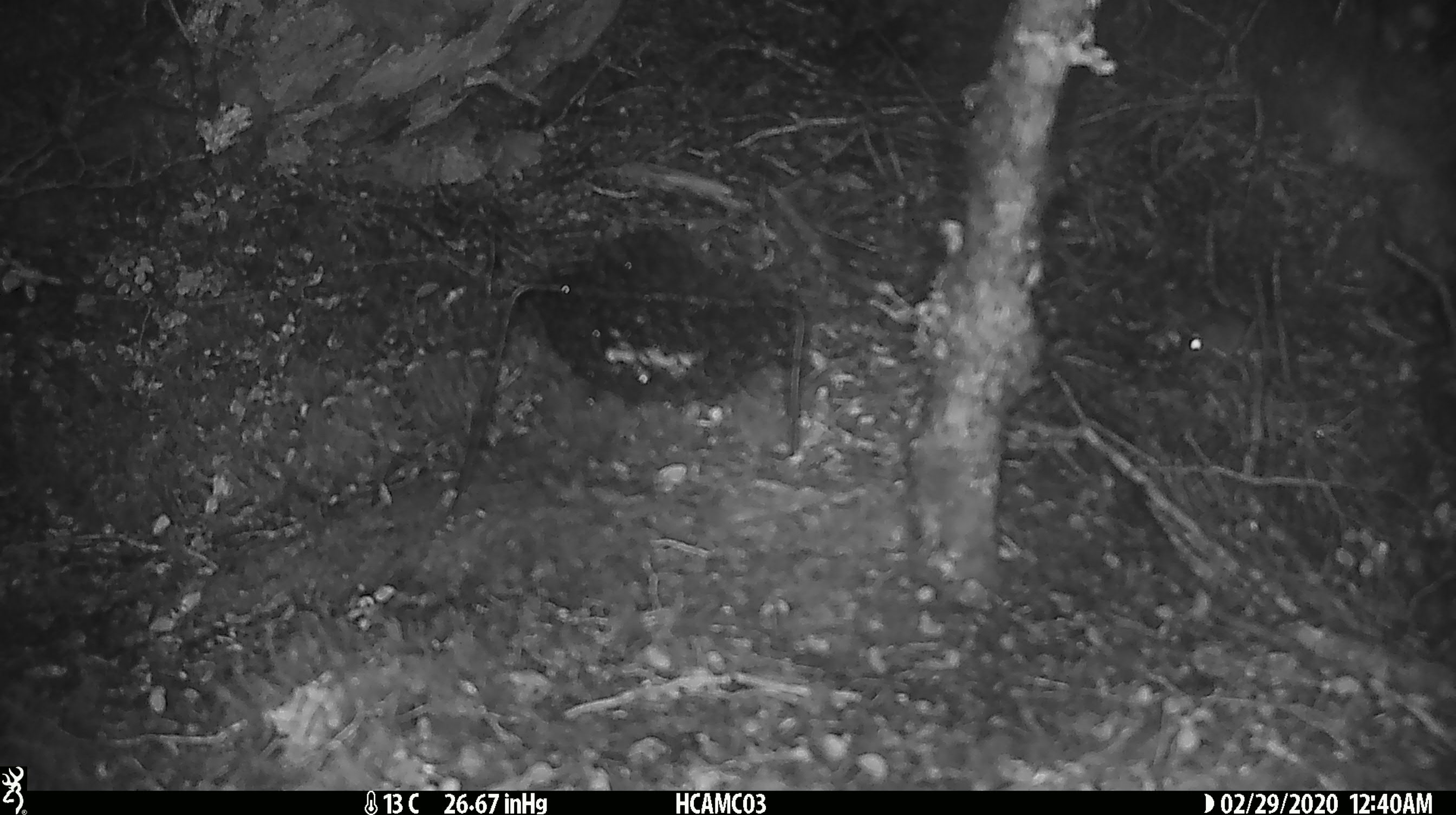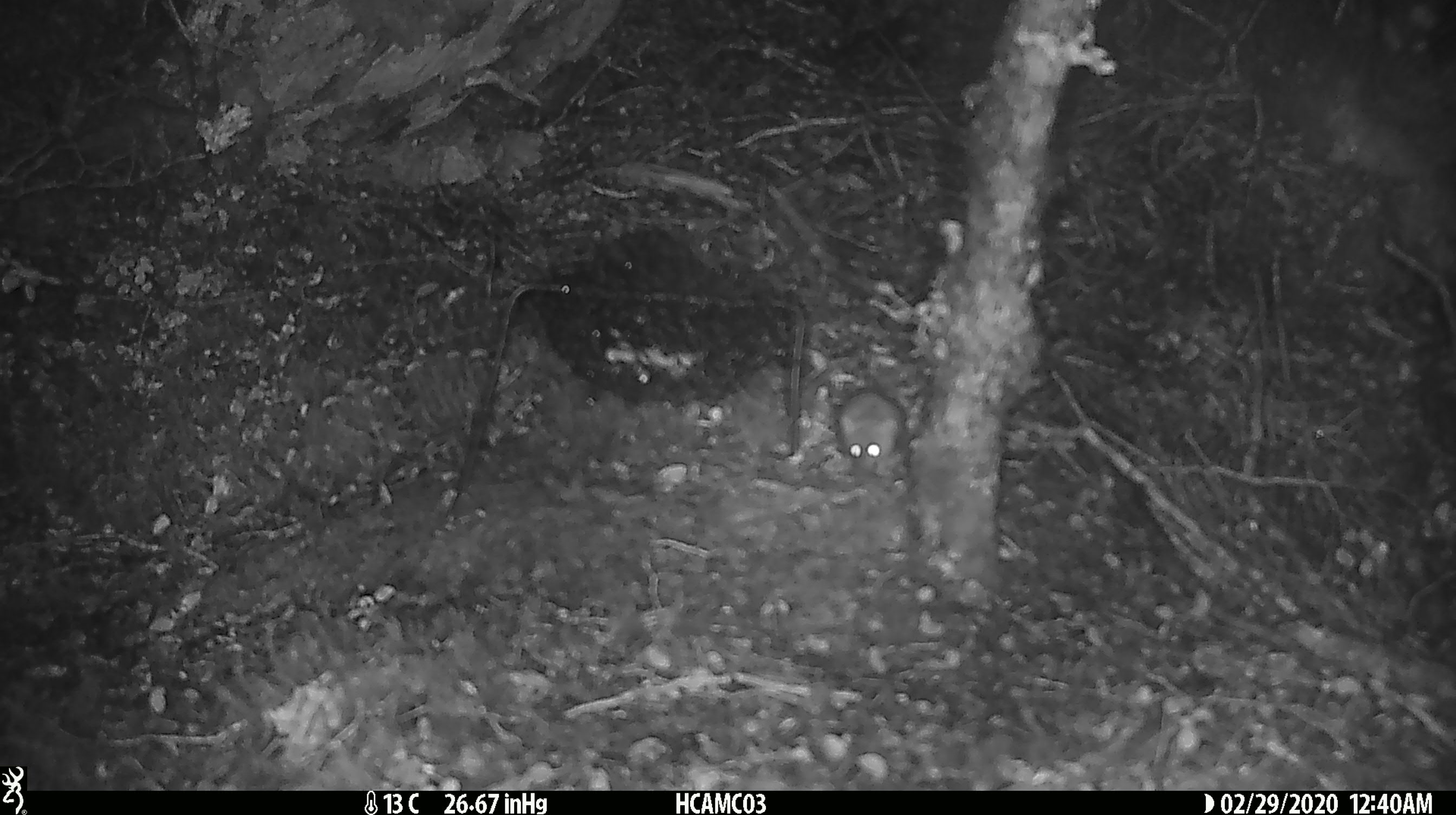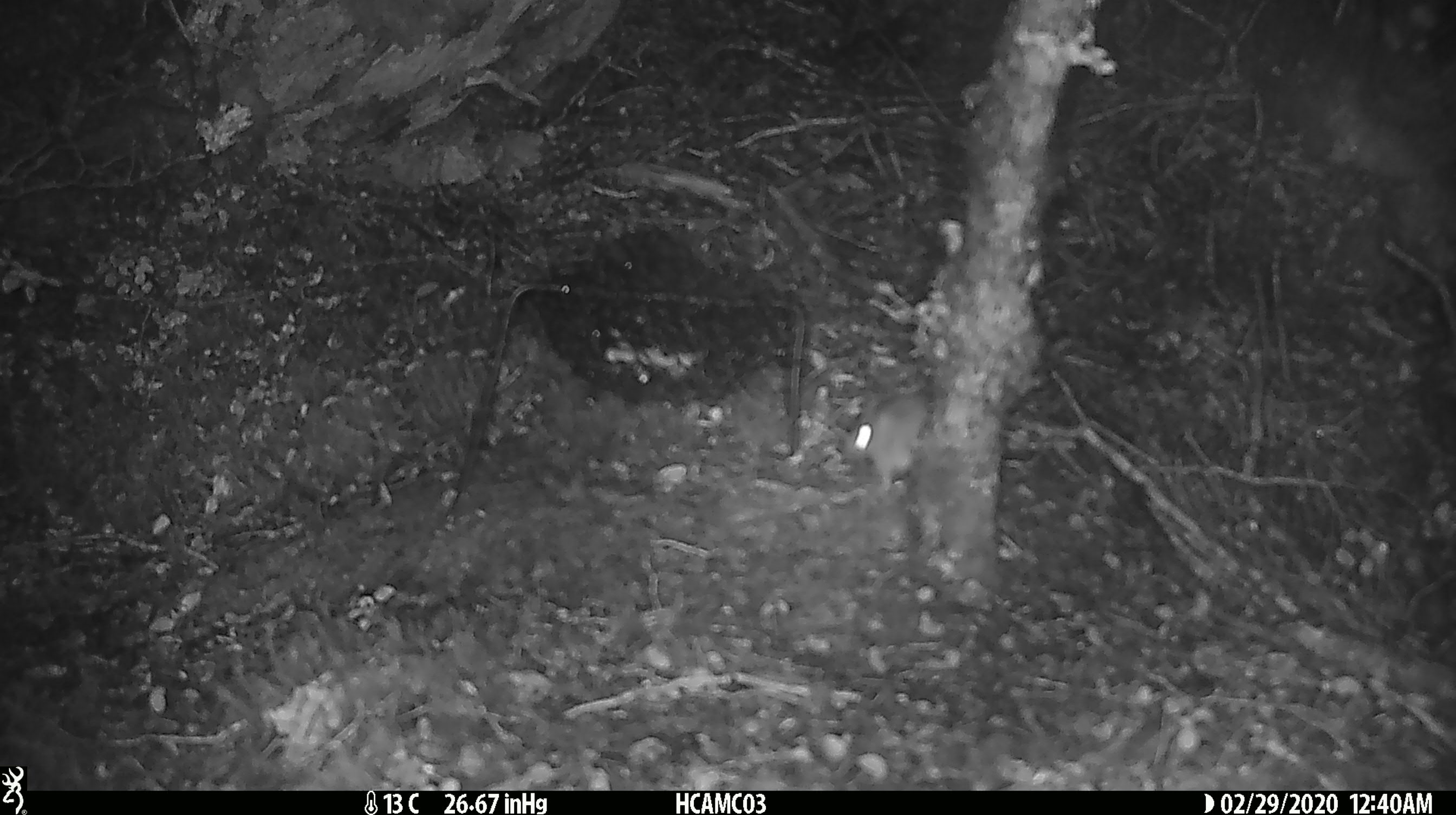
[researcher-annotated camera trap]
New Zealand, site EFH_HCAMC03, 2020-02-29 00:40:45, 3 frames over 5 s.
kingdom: Animalia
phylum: Chordata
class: Mammalia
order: Rodentia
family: Muridae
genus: Mus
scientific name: Mus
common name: mouse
Mouse (Mus).